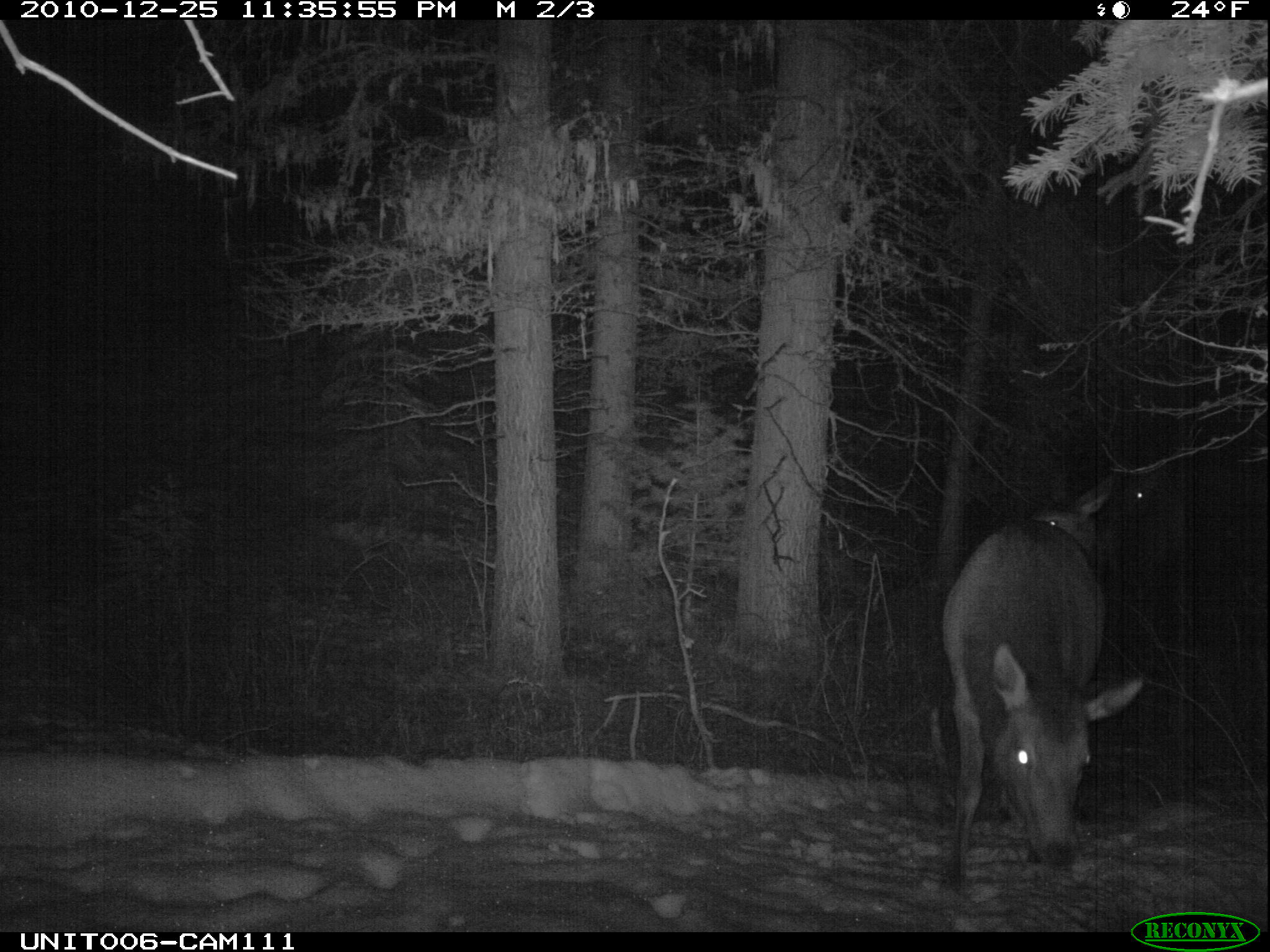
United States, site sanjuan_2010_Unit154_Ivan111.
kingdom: Animalia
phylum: Chordata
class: Mammalia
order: Artiodactyla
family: Cervidae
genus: Cervus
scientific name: Cervus elaphus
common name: red deer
Cervus elaphus (red deer).